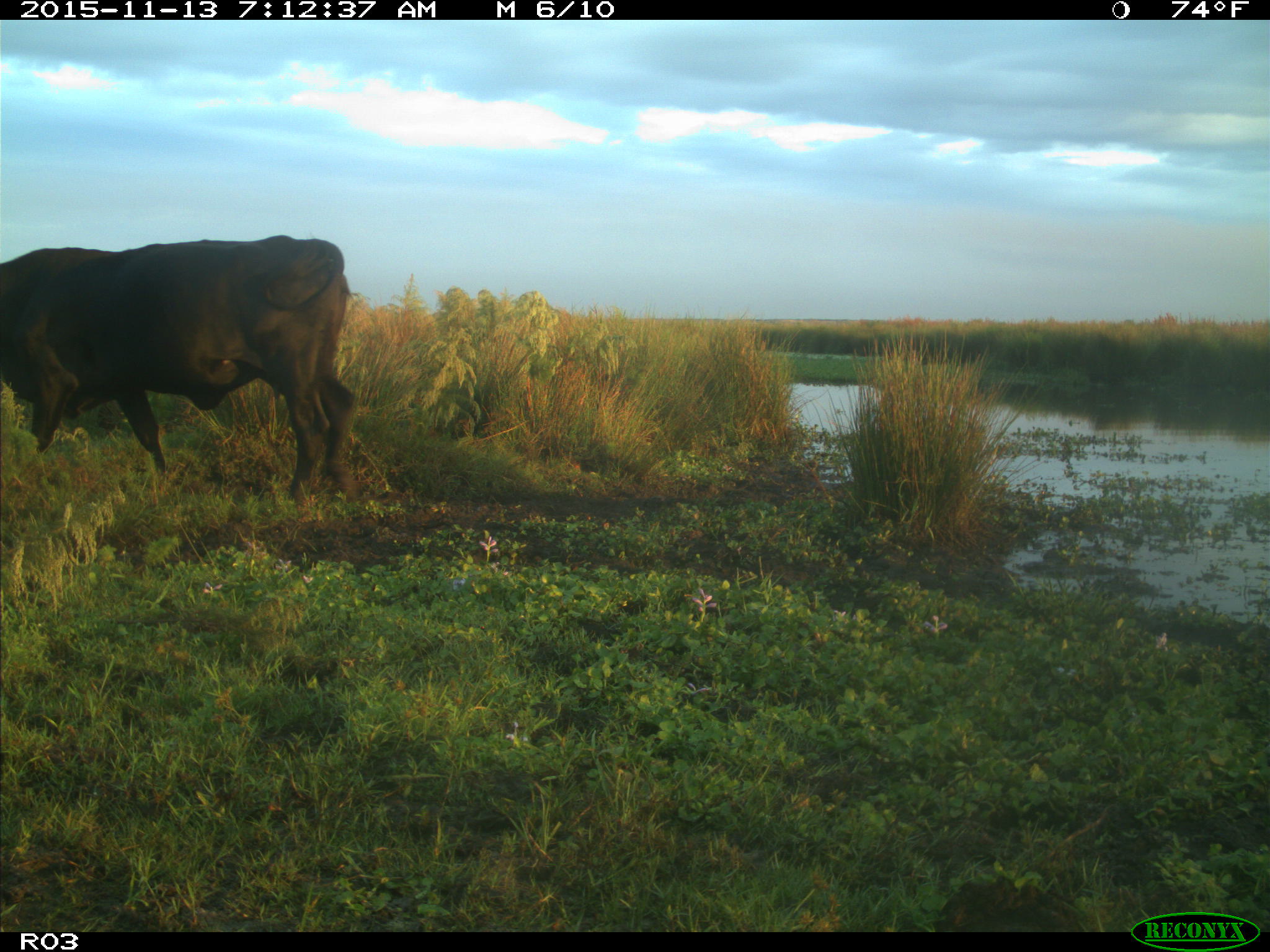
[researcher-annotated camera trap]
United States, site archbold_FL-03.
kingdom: Animalia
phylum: Chordata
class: Mammalia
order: Artiodactyla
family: Bovidae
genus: Bos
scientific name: Bos taurus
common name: domestic cow